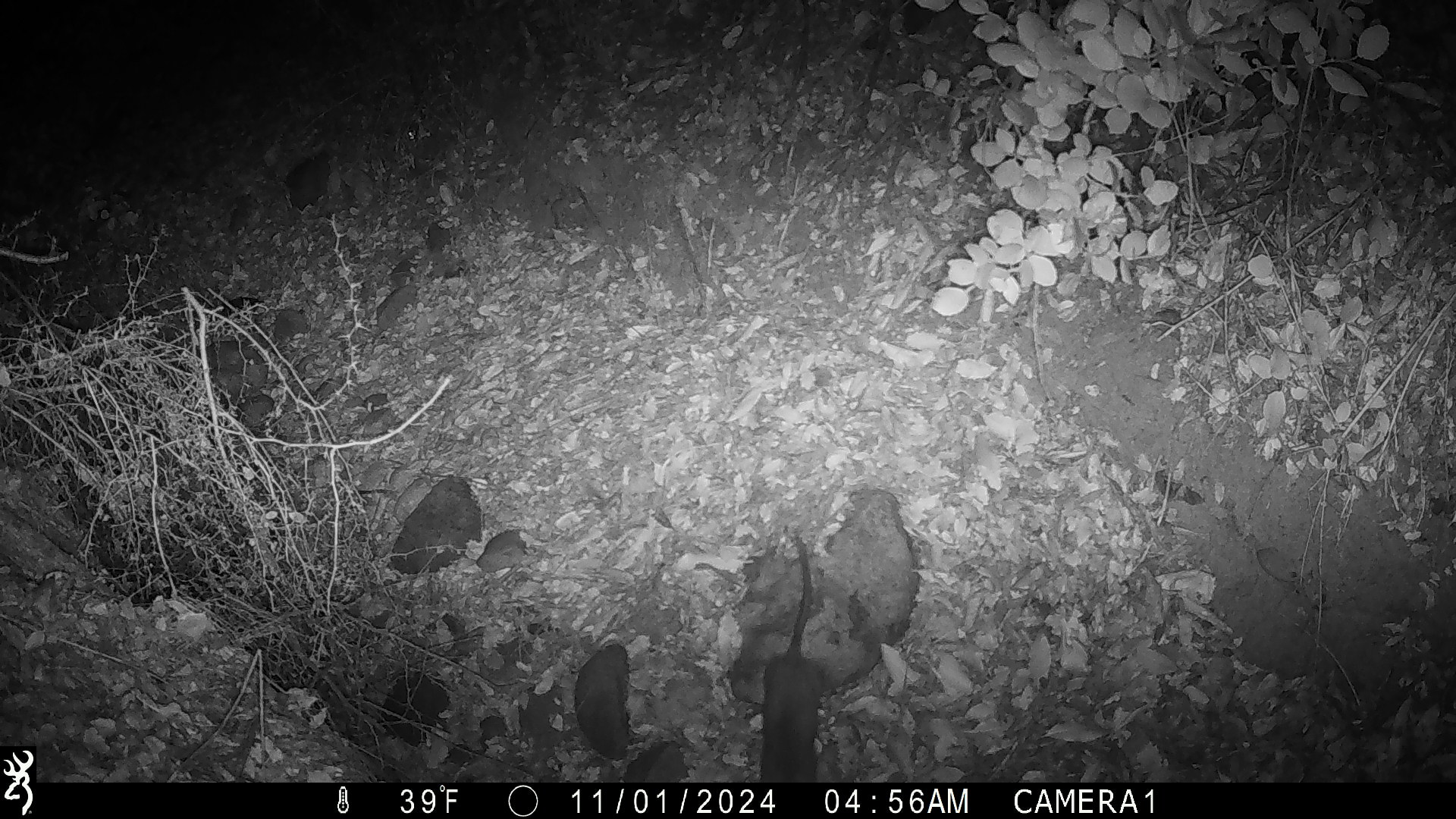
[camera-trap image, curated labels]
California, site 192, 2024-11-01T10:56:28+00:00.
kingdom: Animalia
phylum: Chordata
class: Mammalia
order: Rodentia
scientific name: Rodentia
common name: mouse or rat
Mouse or rat (Rodentia).